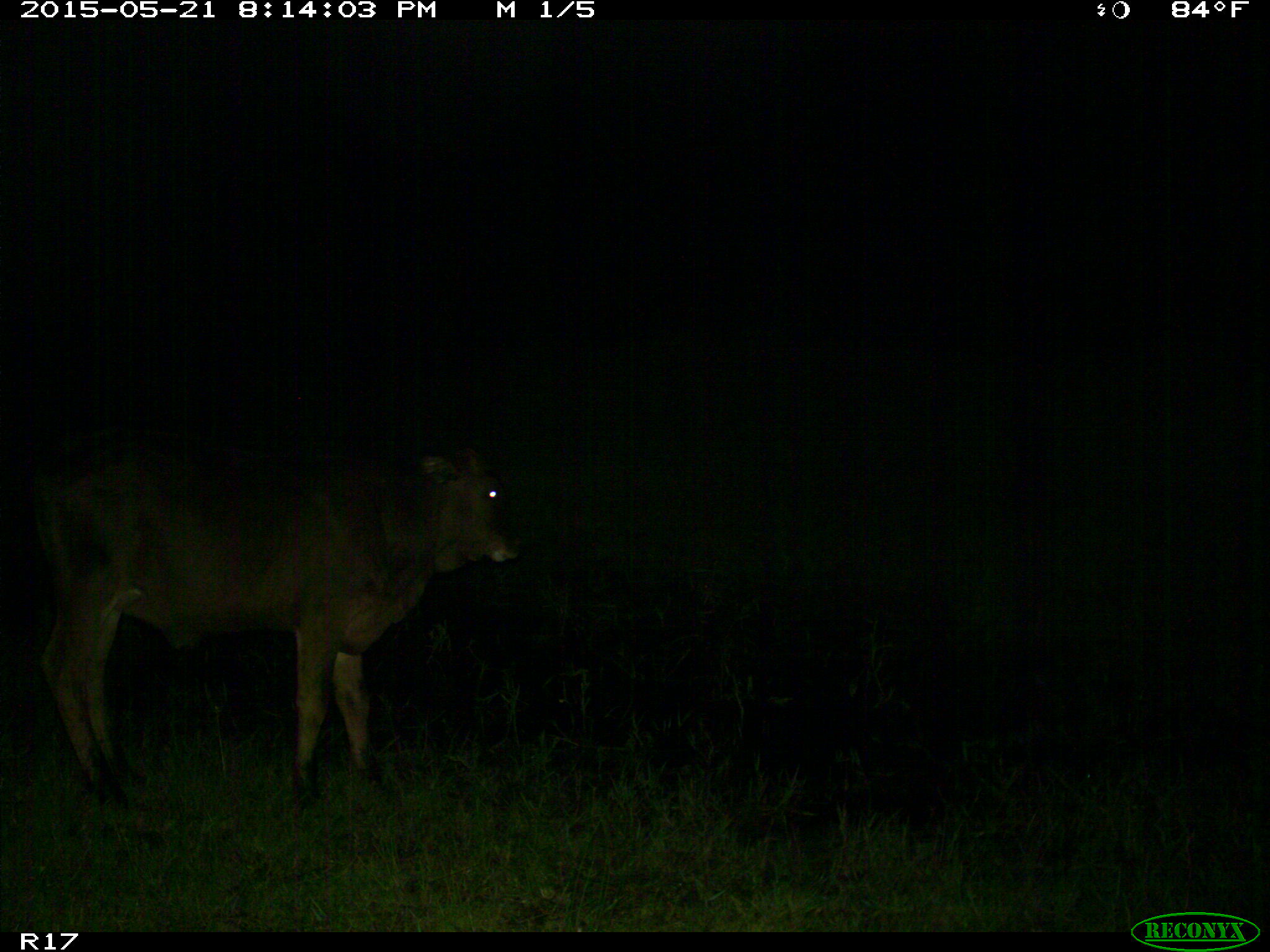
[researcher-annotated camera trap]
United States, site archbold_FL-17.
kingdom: Animalia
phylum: Chordata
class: Mammalia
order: Artiodactyla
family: Bovidae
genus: Bos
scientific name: Bos taurus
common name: domestic cow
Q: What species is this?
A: Bos taurus (domestic cow).